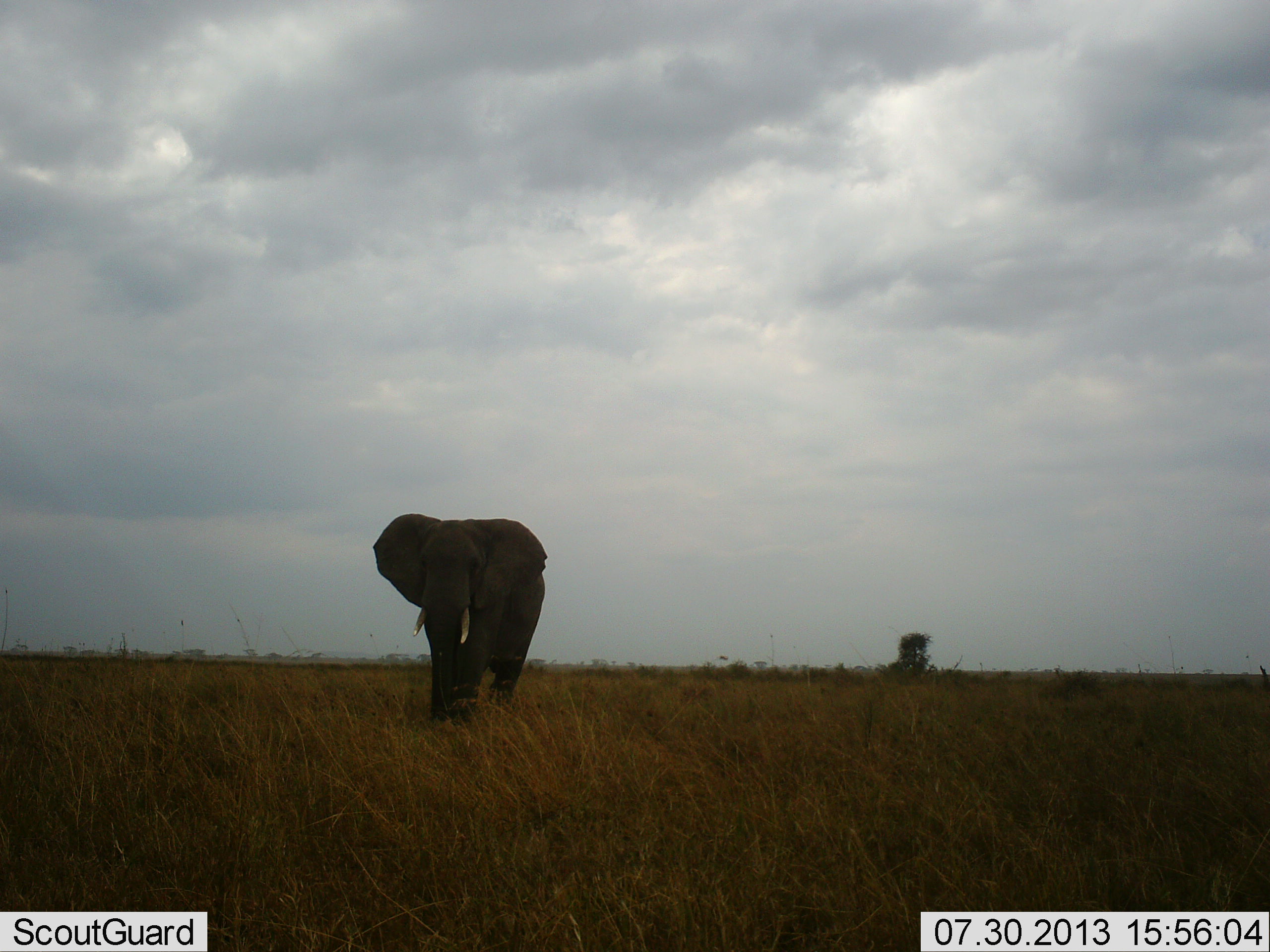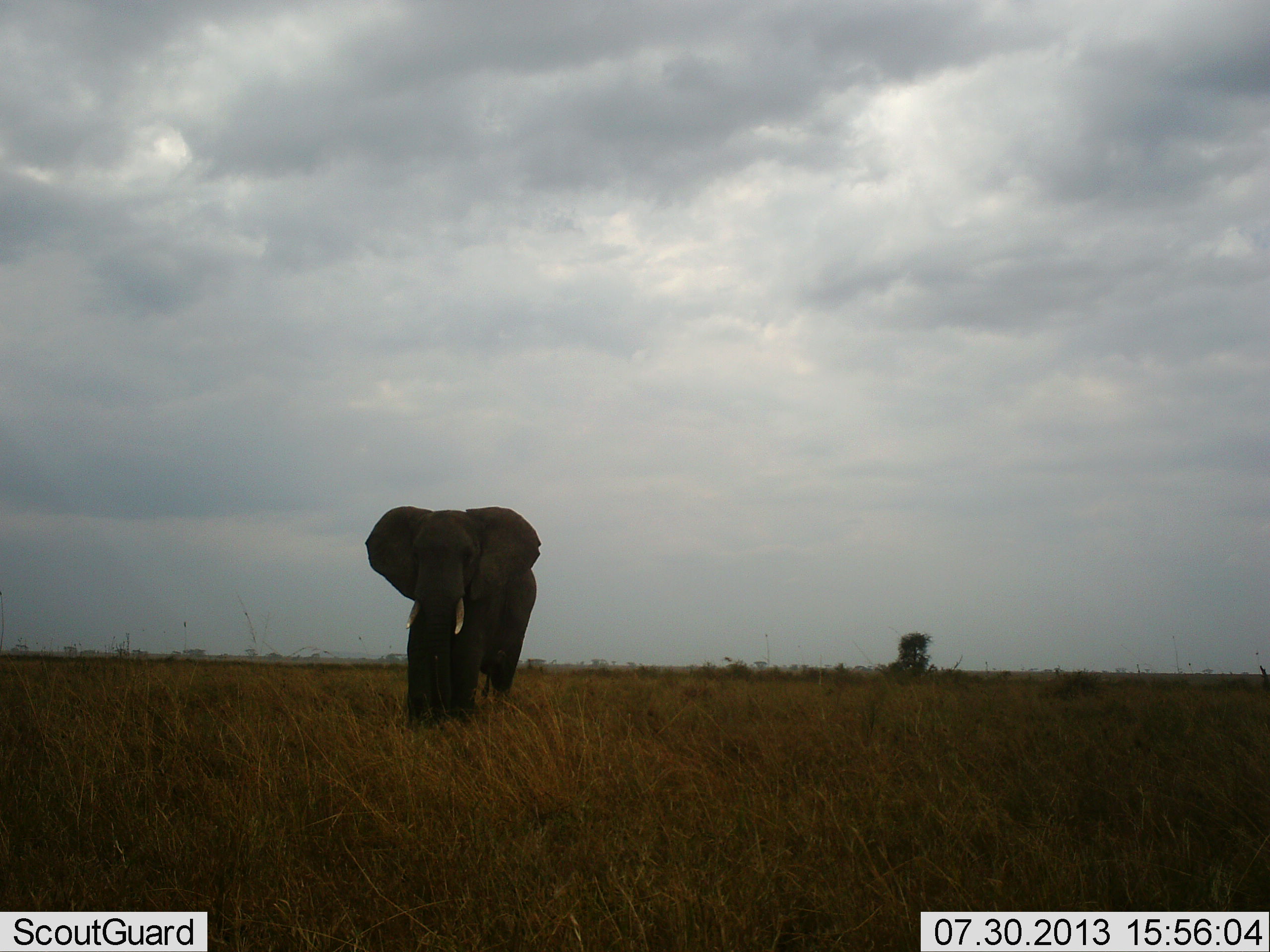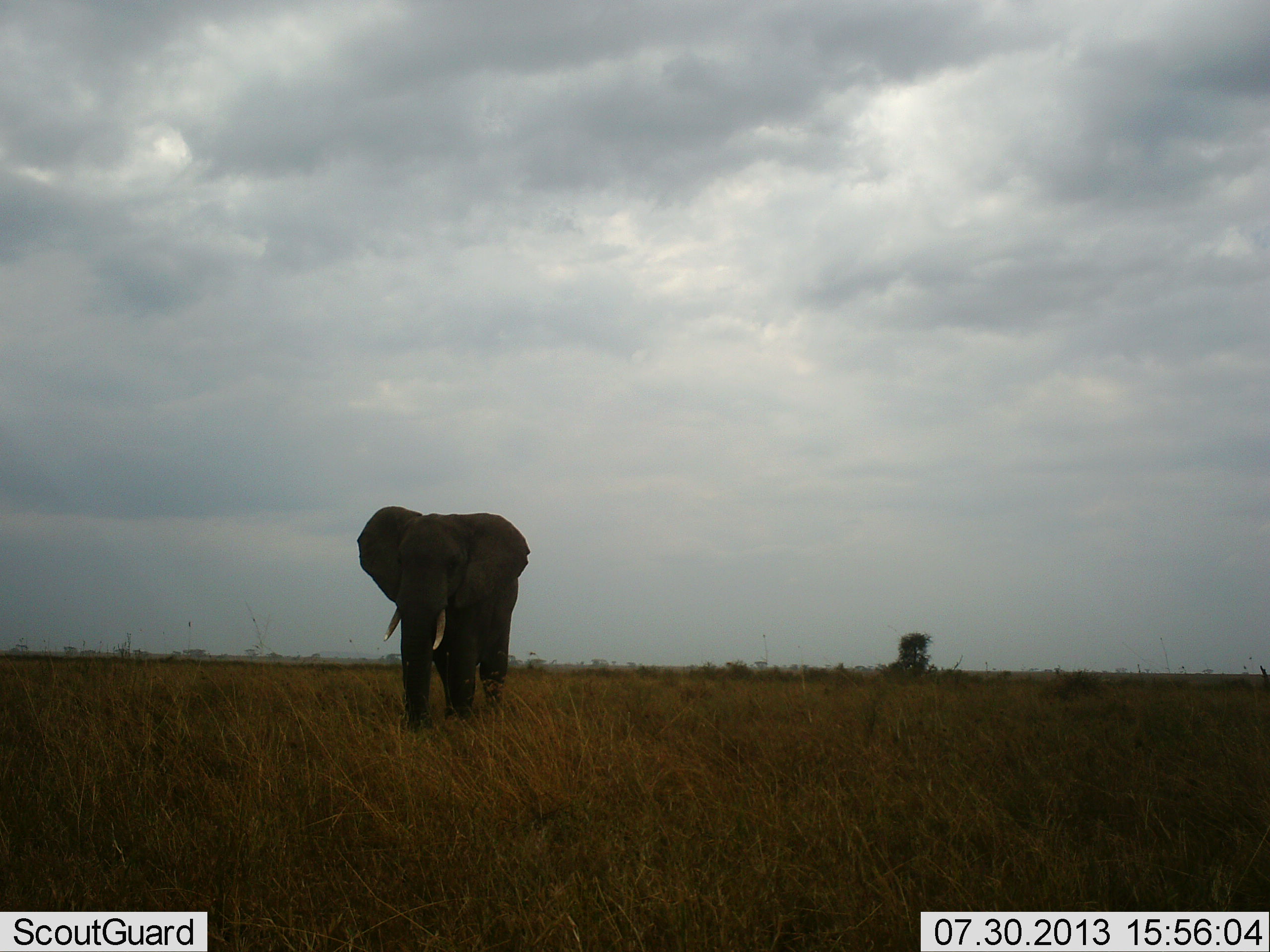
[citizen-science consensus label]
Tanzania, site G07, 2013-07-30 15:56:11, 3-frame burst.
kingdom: Animalia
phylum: Chordata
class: Mammalia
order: Proboscidea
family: Elephantidae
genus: Loxodonta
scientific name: Loxodonta africana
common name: african bush elephant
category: elephant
Elephant (african bush elephant) (Loxodonta africana), count 1. Behavior (volunteer vote fractions): standing 7%, resting 0%, moving 93%, interacting 4%. Young present (vote fraction): 0%. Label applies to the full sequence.